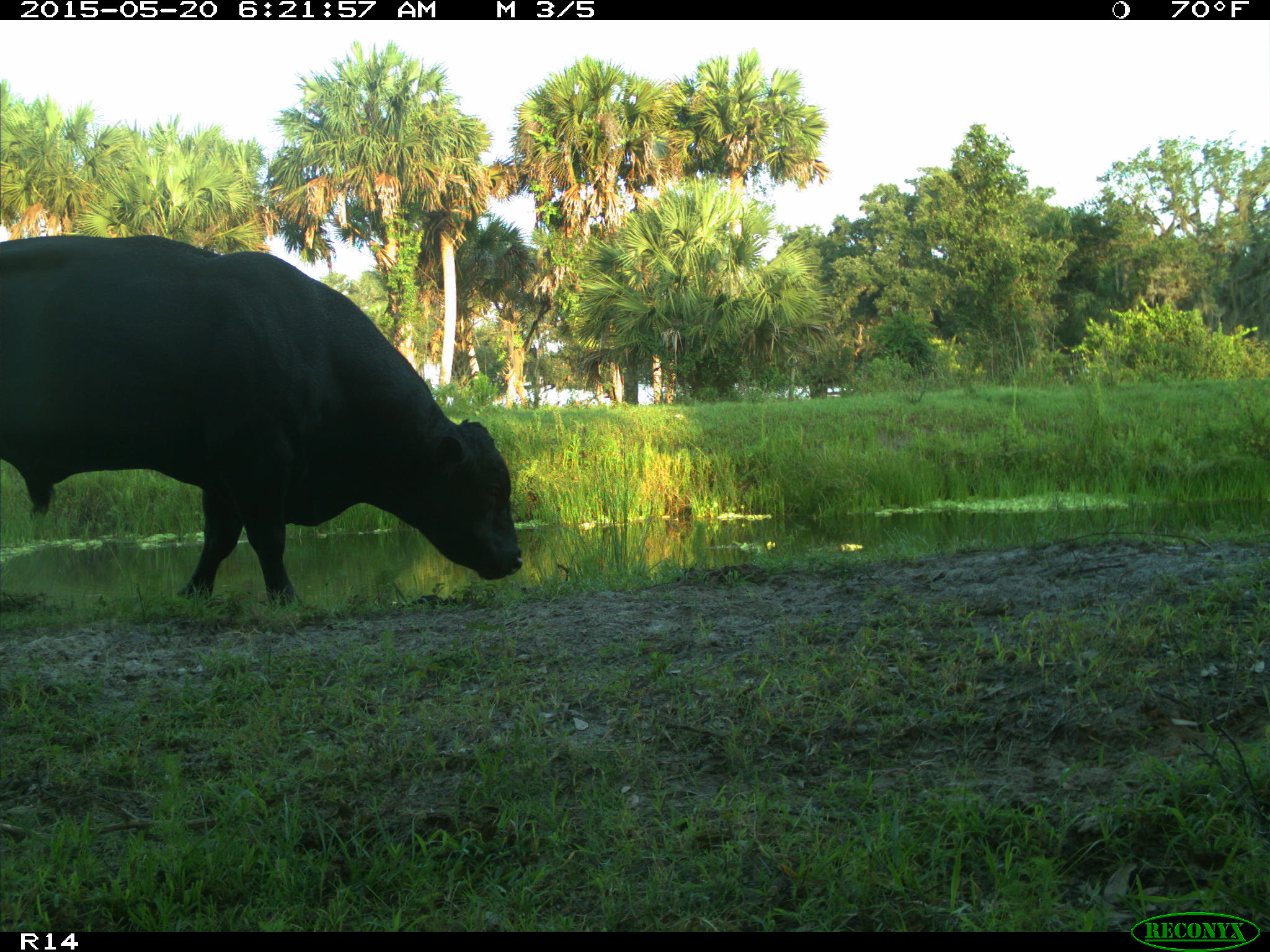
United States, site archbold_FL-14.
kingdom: Animalia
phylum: Chordata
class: Mammalia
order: Artiodactyla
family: Bovidae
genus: Bos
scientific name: Bos taurus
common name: domestic cow